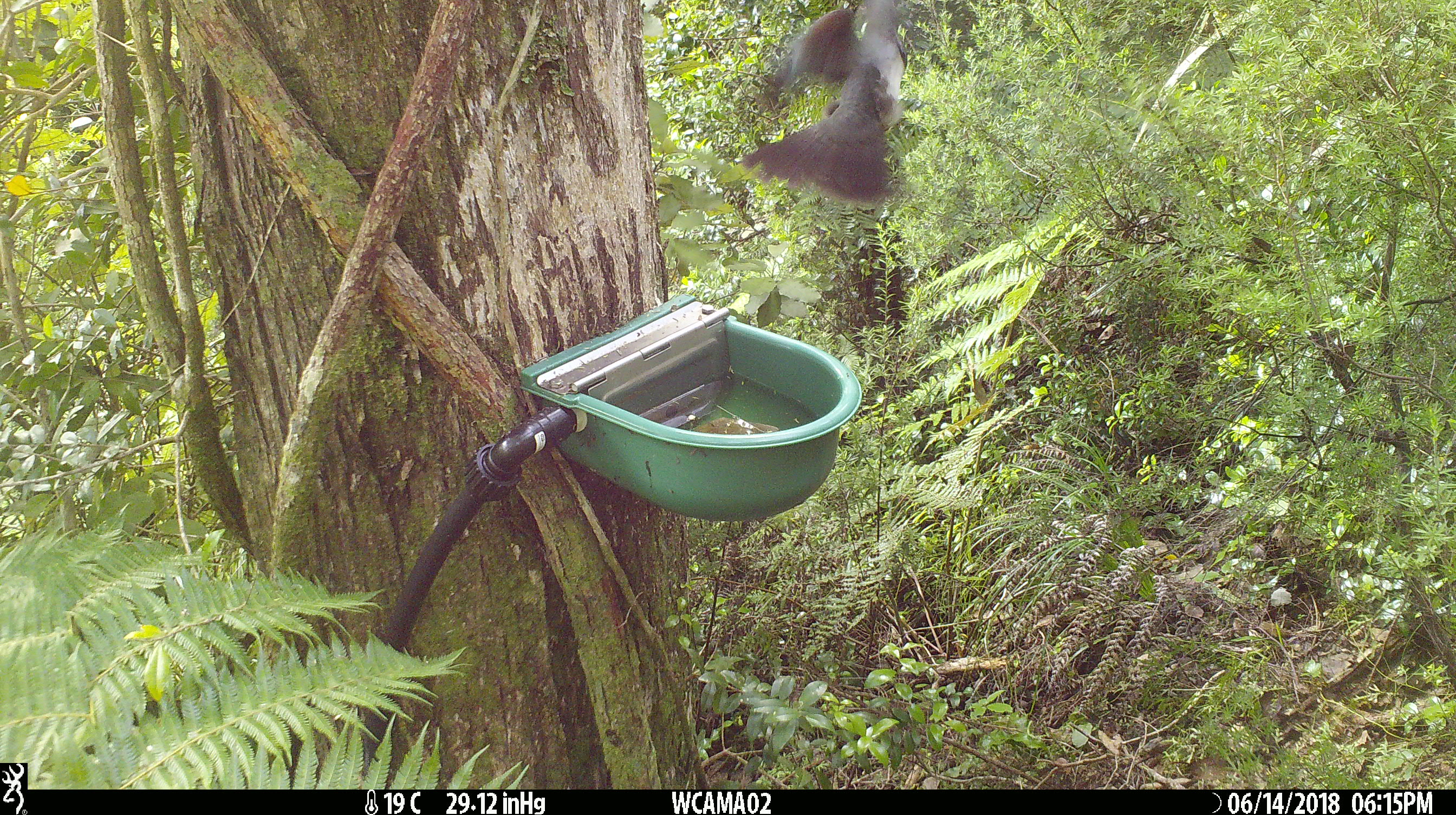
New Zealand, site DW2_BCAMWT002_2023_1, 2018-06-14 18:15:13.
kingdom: Animalia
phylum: Chordata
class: Aves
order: Columbiformes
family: Columbidae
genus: Hemiphaga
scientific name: Hemiphaga novaeseelandiae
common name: new zealand pigeon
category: kereru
Kereru (new zealand pigeon) (Hemiphaga novaeseelandiae).